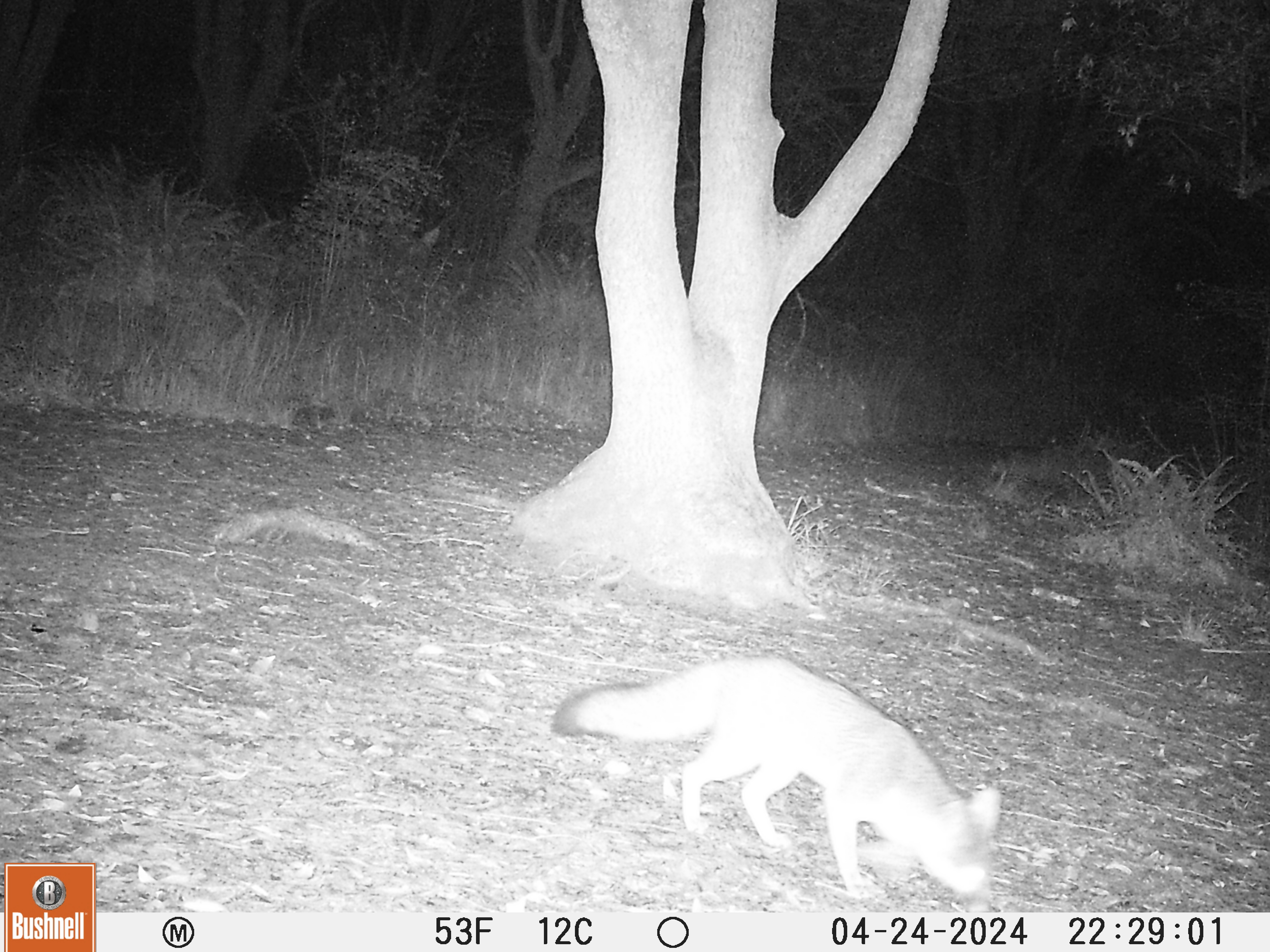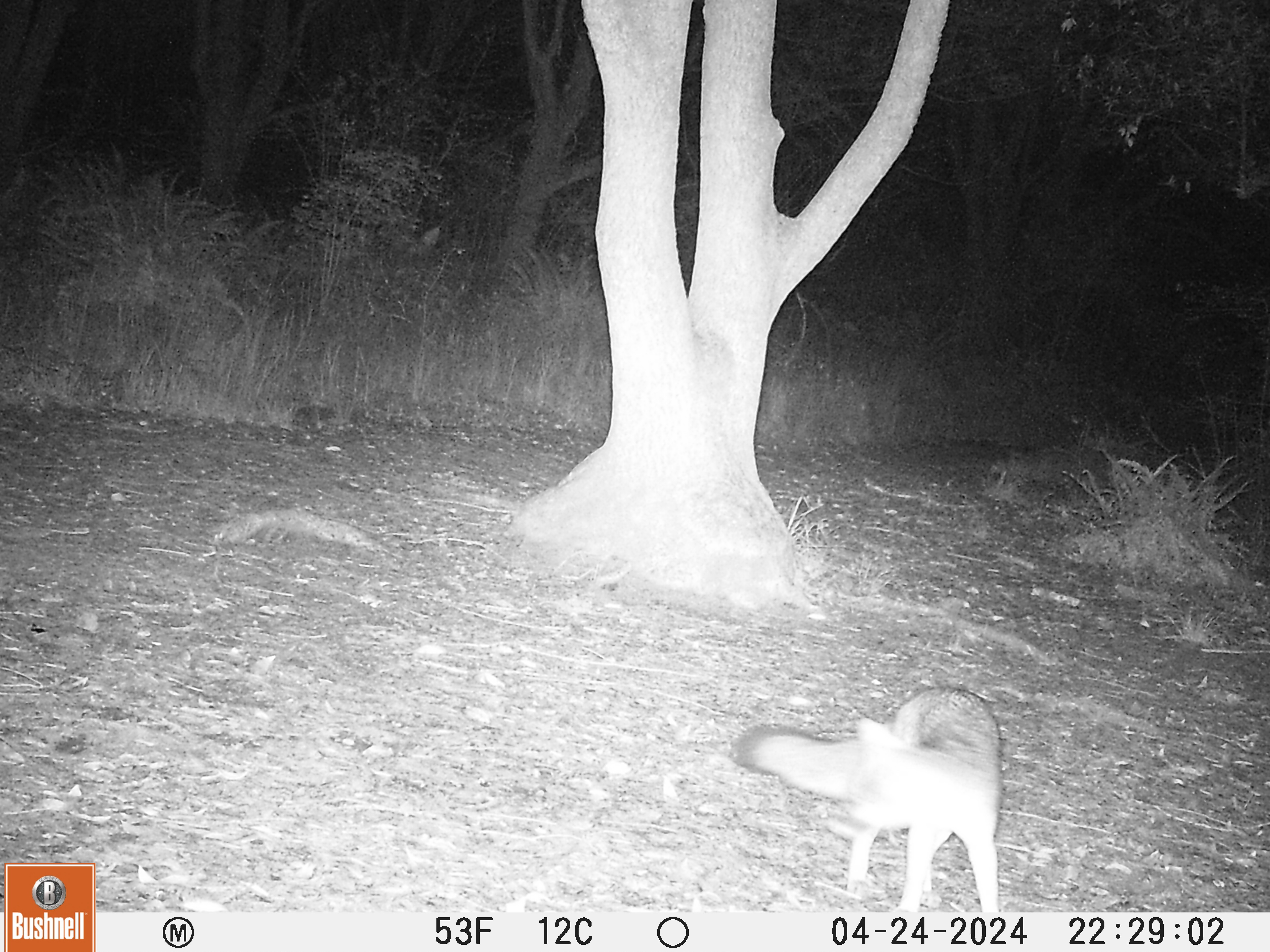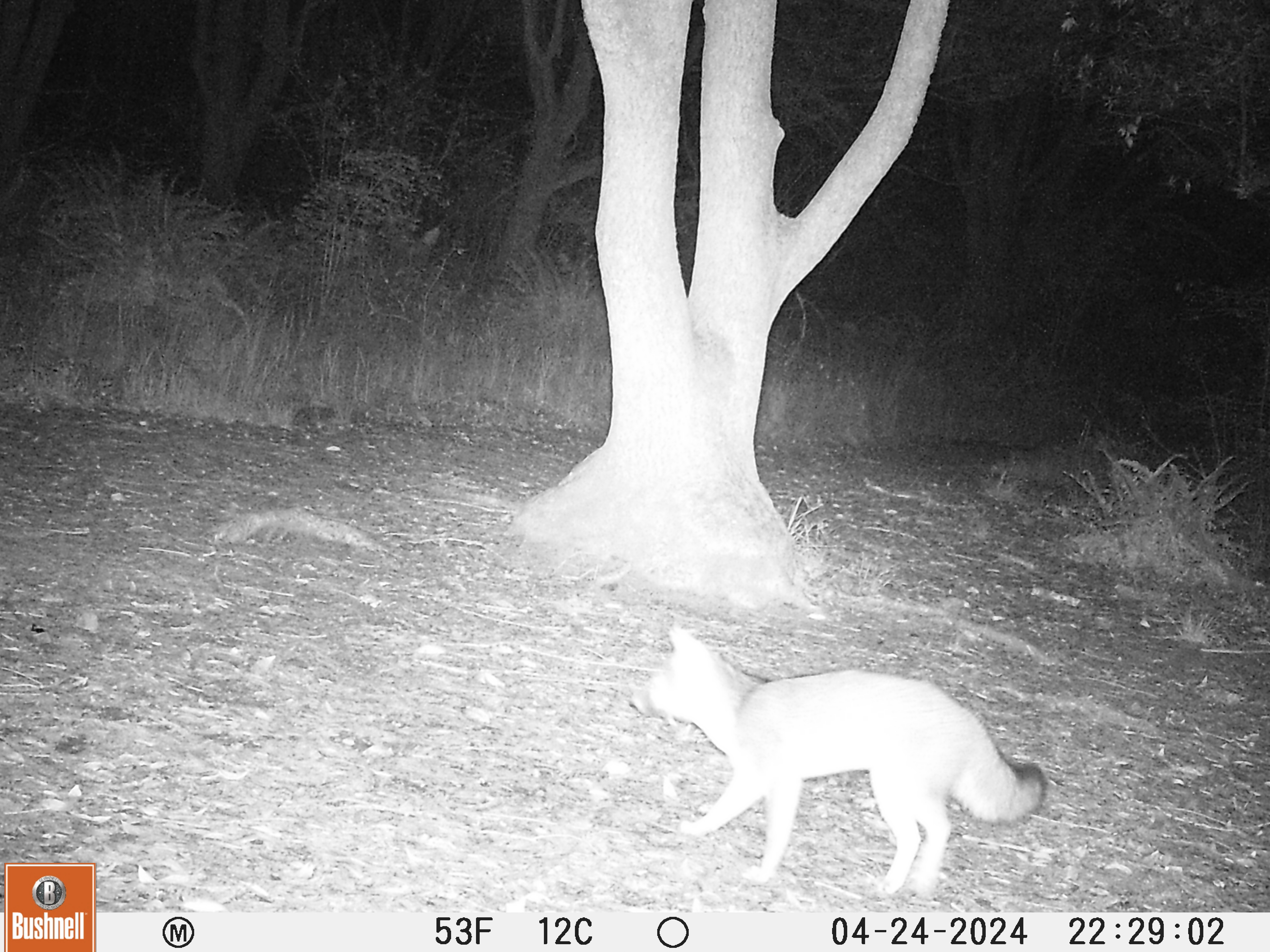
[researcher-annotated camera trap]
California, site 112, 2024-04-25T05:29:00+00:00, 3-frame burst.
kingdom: Animalia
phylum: Chordata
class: Mammalia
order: Carnivora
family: Canidae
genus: Urocyon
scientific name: Urocyon cinereoargenteus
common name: gray fox